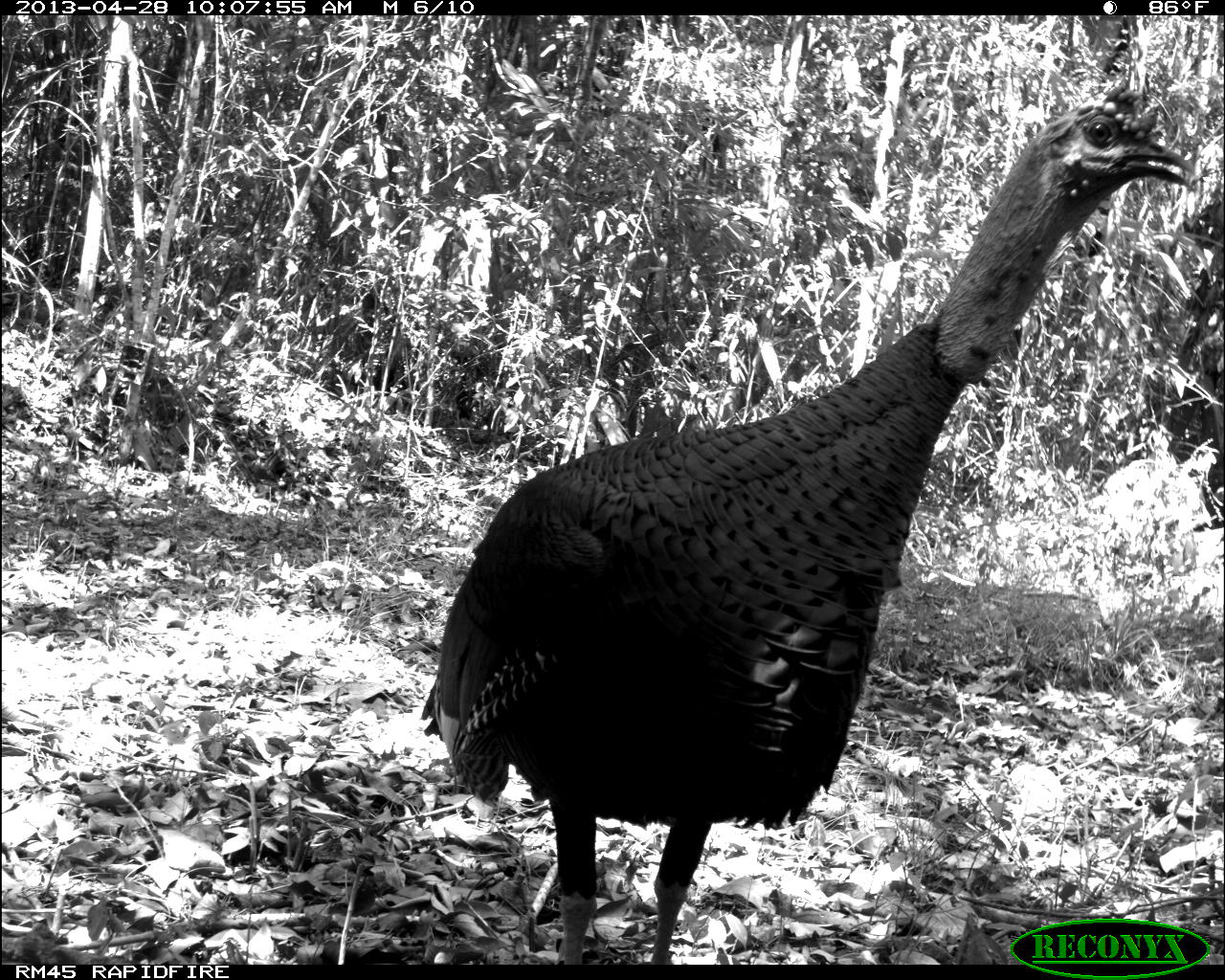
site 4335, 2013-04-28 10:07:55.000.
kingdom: Animalia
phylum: Chordata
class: Aves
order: Galliformes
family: Phasianidae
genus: Meleagris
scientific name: Meleagris ocellata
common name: ocellated turkey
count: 1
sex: male